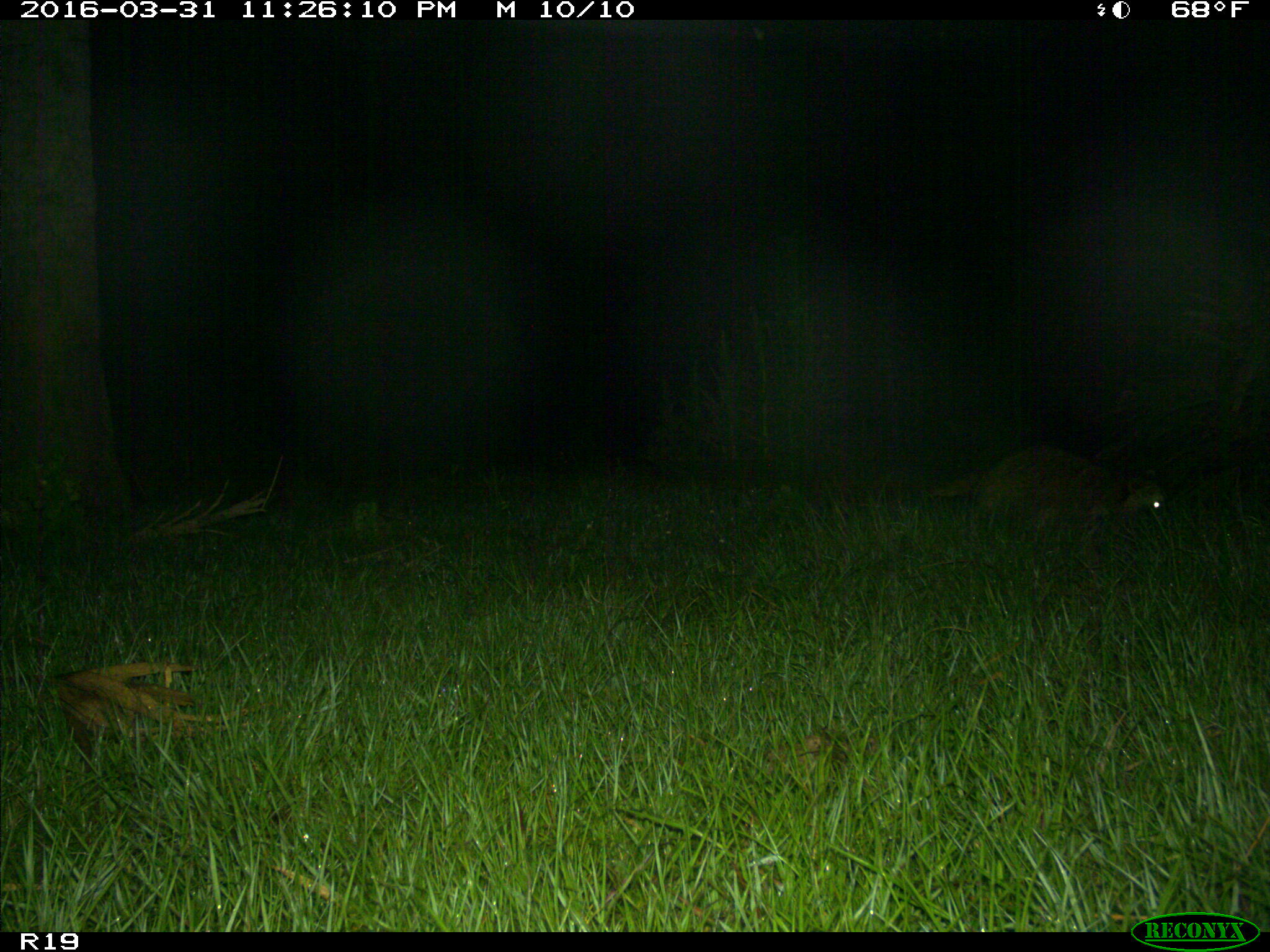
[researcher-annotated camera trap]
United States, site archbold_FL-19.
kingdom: Animalia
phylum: Chordata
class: Mammalia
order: Carnivora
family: Procyonidae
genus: Procyon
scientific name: Procyon lotor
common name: common raccoon